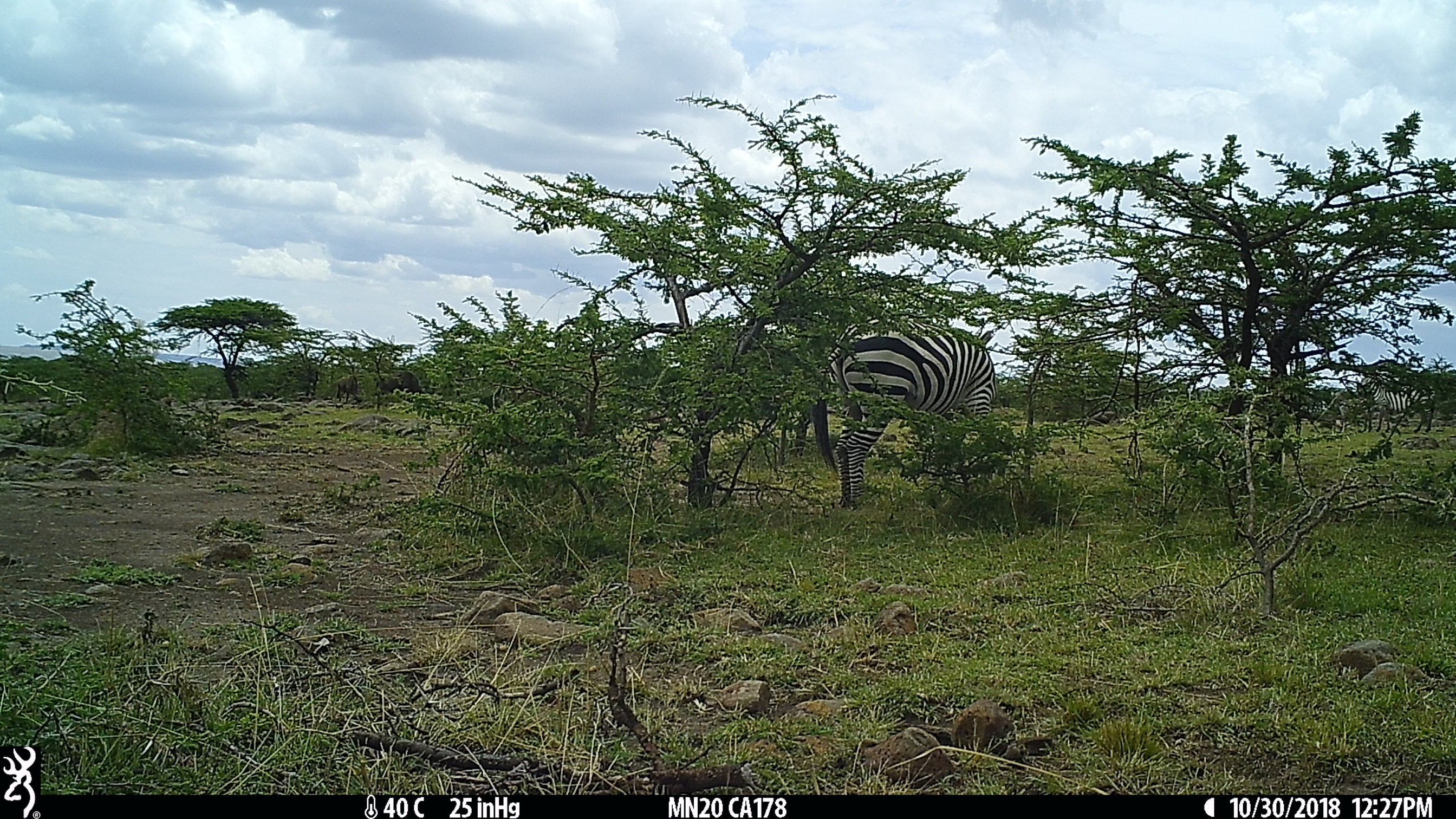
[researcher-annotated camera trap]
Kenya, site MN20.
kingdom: Animalia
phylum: Chordata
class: Mammalia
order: Artiodactyla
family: Bovidae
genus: Connochaetes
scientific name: Connochaetes taurinus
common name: blue wildebeest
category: wildebeest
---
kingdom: Animalia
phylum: Chordata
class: Mammalia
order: Perissodactyla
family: Equidae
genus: Equus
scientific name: Equus quagga burchellii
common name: burchell's zebra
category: zebra